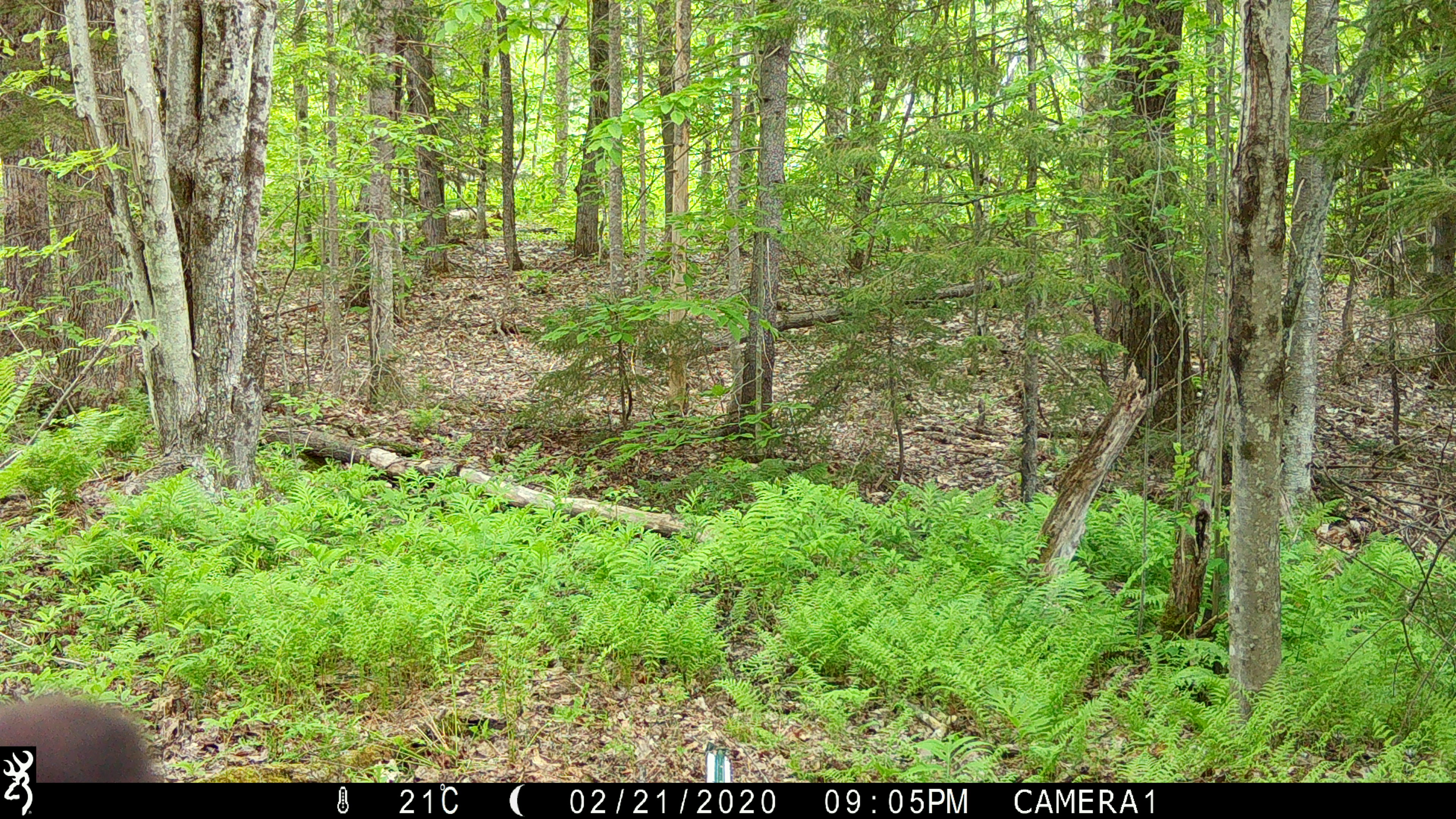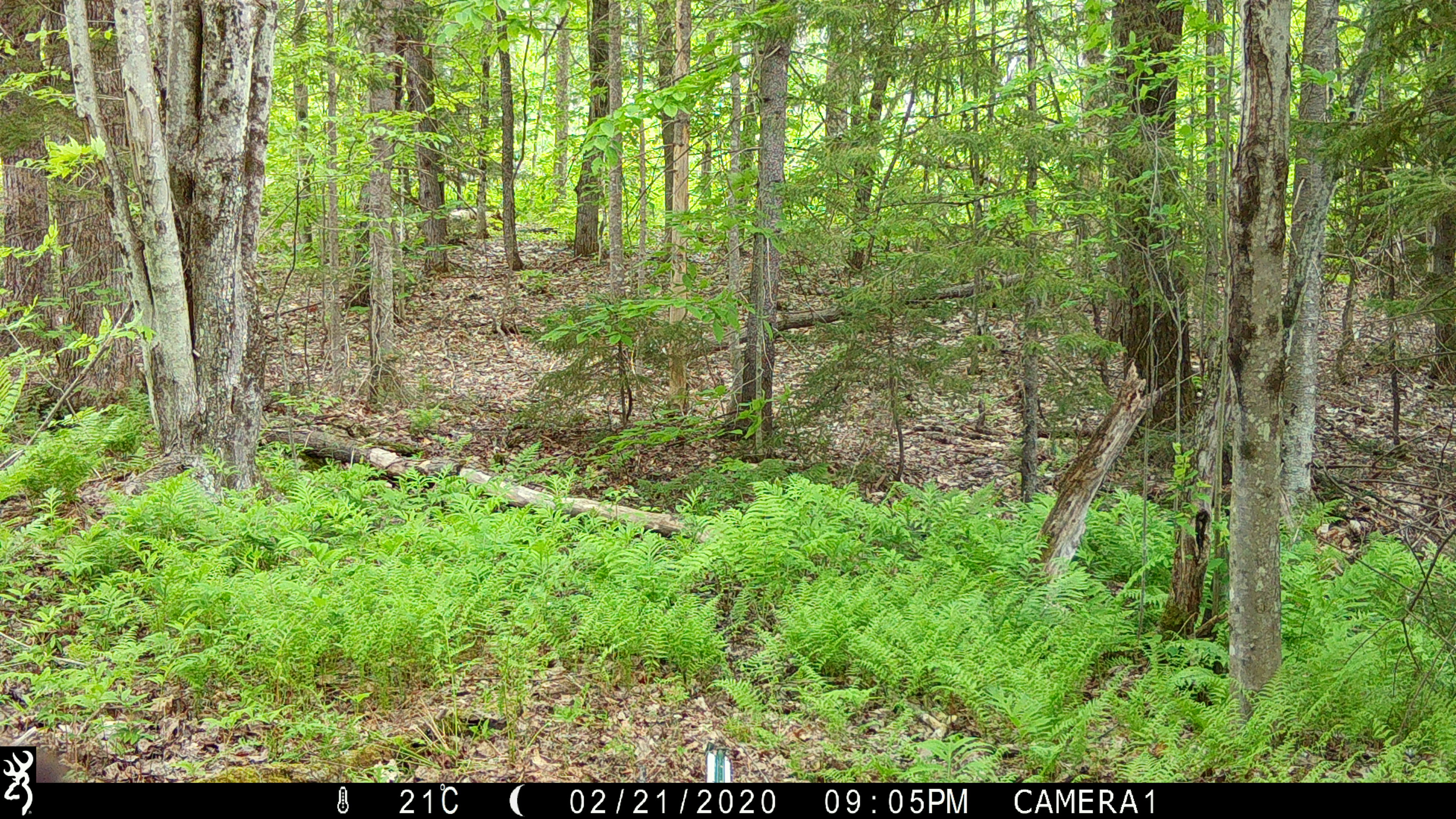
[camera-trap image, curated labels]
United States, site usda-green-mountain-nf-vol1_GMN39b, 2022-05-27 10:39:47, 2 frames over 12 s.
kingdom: Animalia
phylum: Chordata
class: Mammalia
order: Carnivora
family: Ursidae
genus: Ursus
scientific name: Ursus americanus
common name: black bear